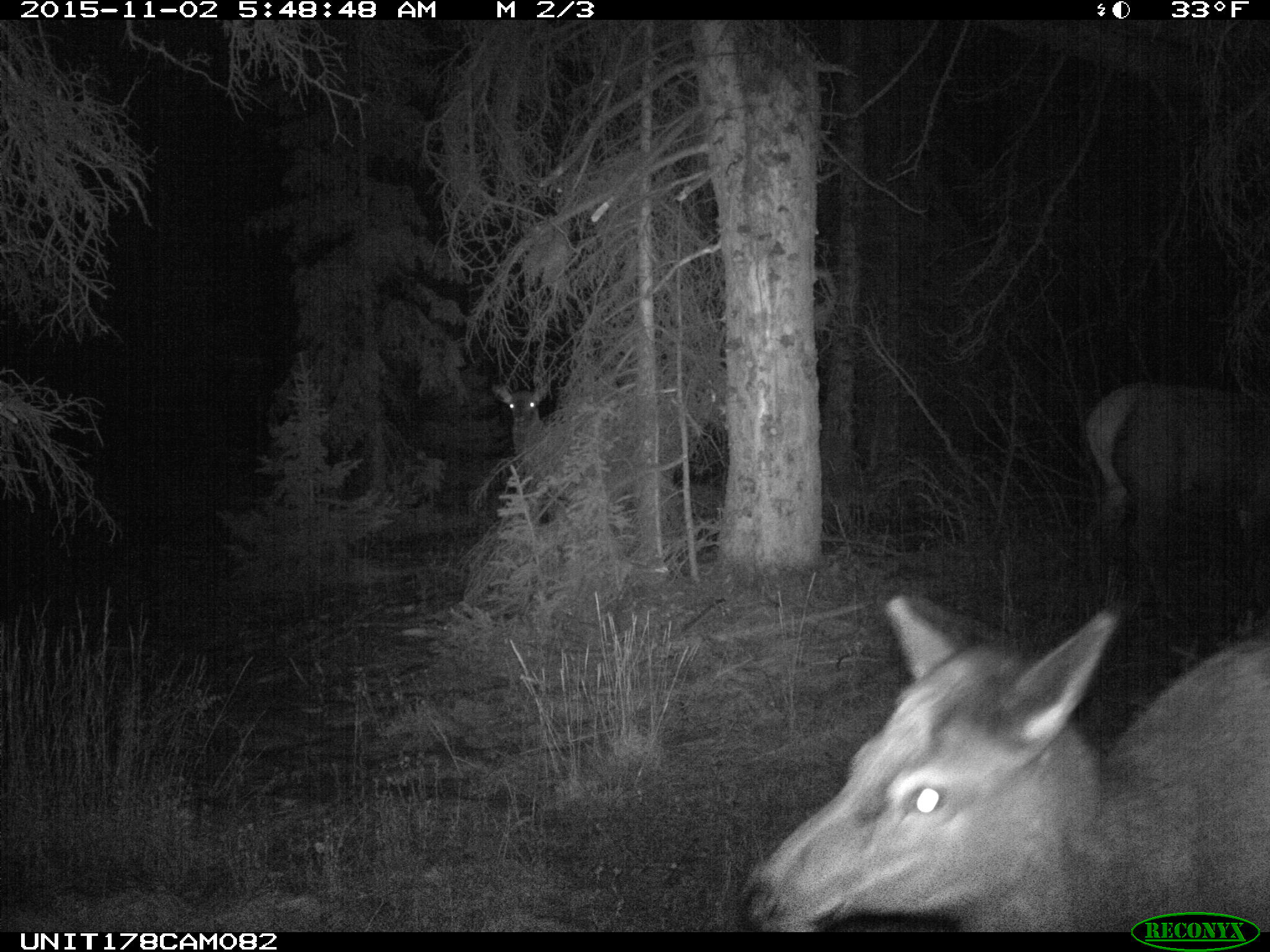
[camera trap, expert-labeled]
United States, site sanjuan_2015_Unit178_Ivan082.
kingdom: Animalia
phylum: Chordata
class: Mammalia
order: Artiodactyla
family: Cervidae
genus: Cervus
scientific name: Cervus elaphus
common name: red deer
Cervus elaphus (red deer).